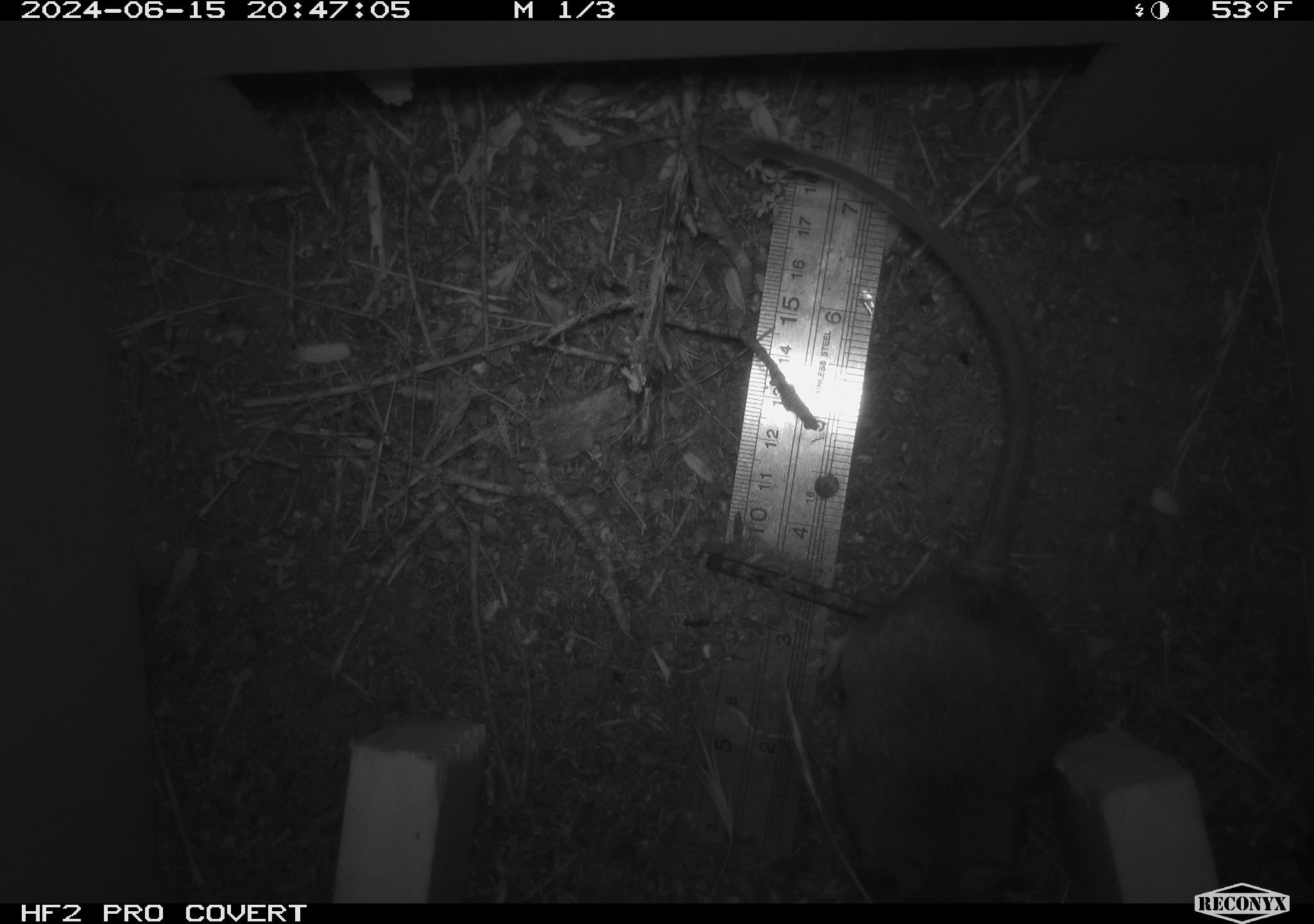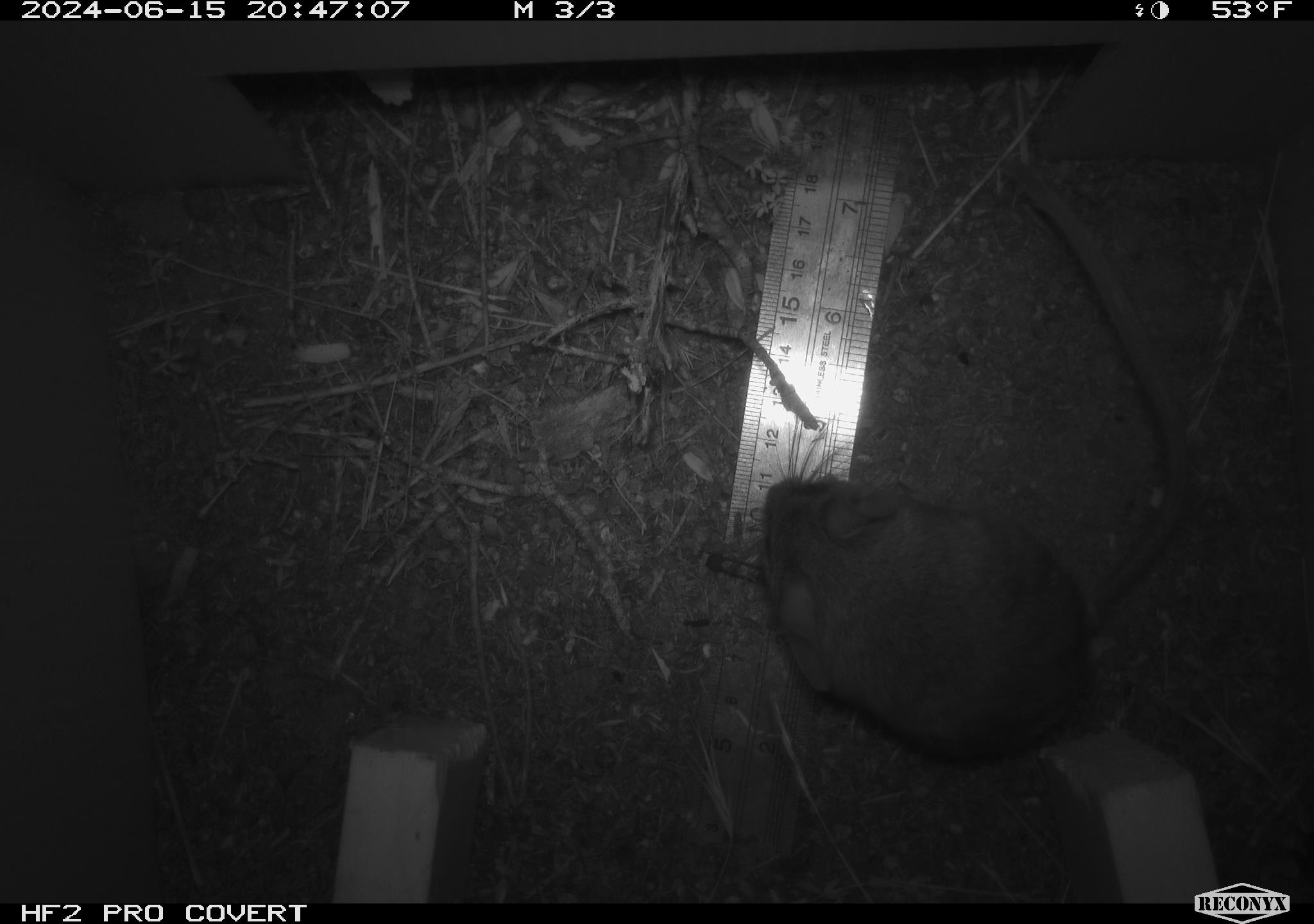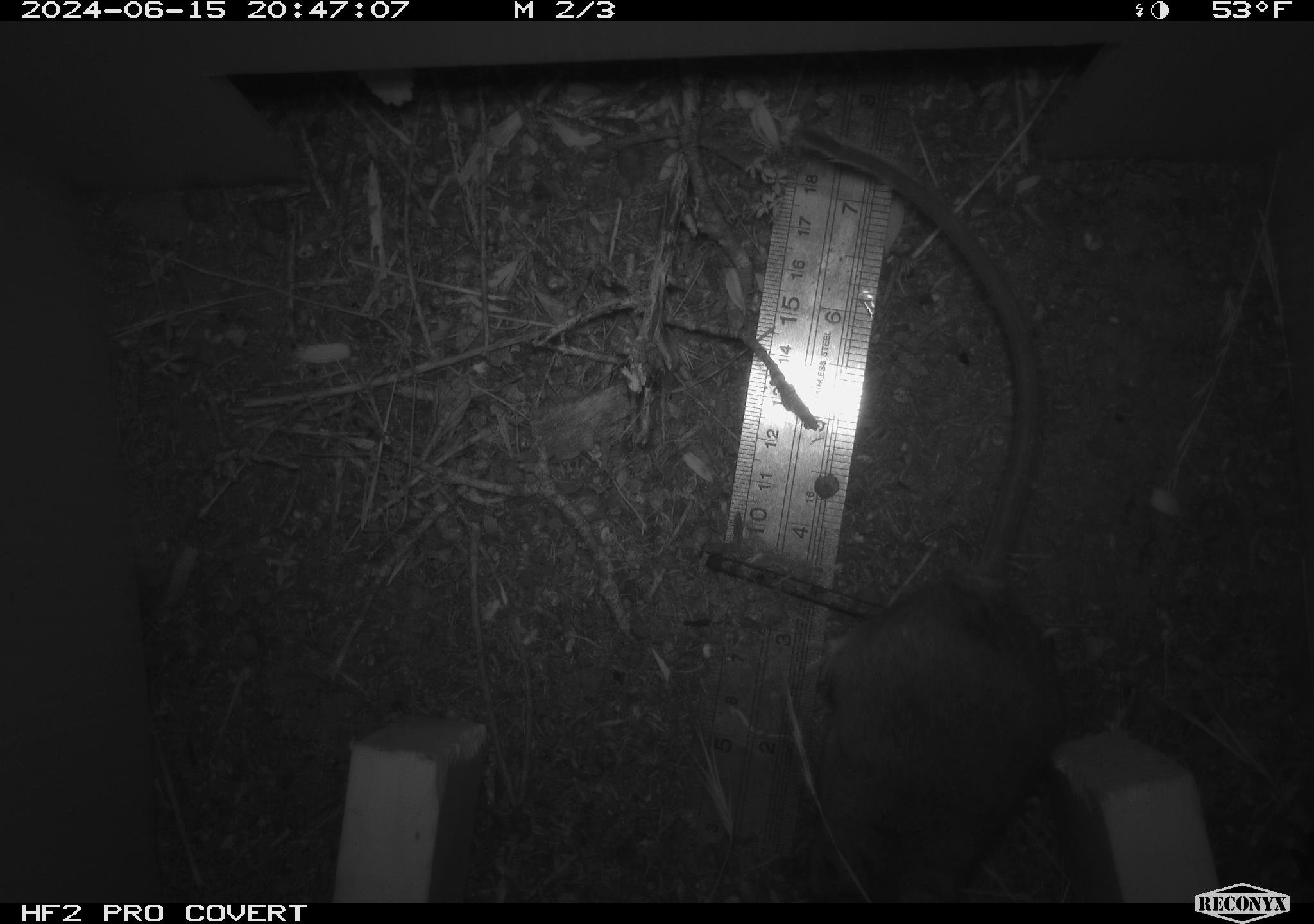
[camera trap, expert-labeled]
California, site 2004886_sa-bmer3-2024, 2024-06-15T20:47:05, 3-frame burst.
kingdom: Animalia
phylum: Chordata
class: Mammalia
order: Rodentia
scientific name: Rodentia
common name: mouse species